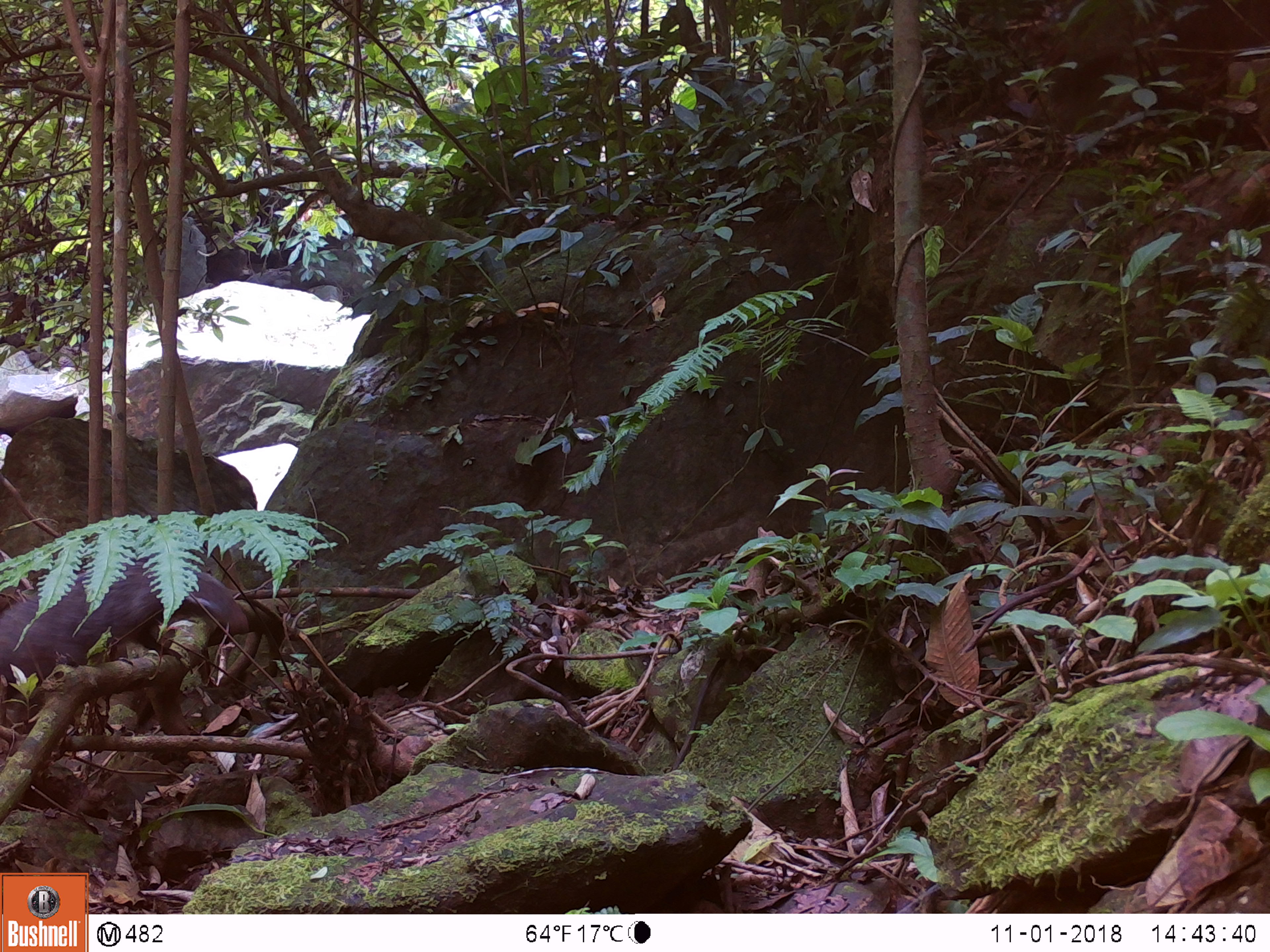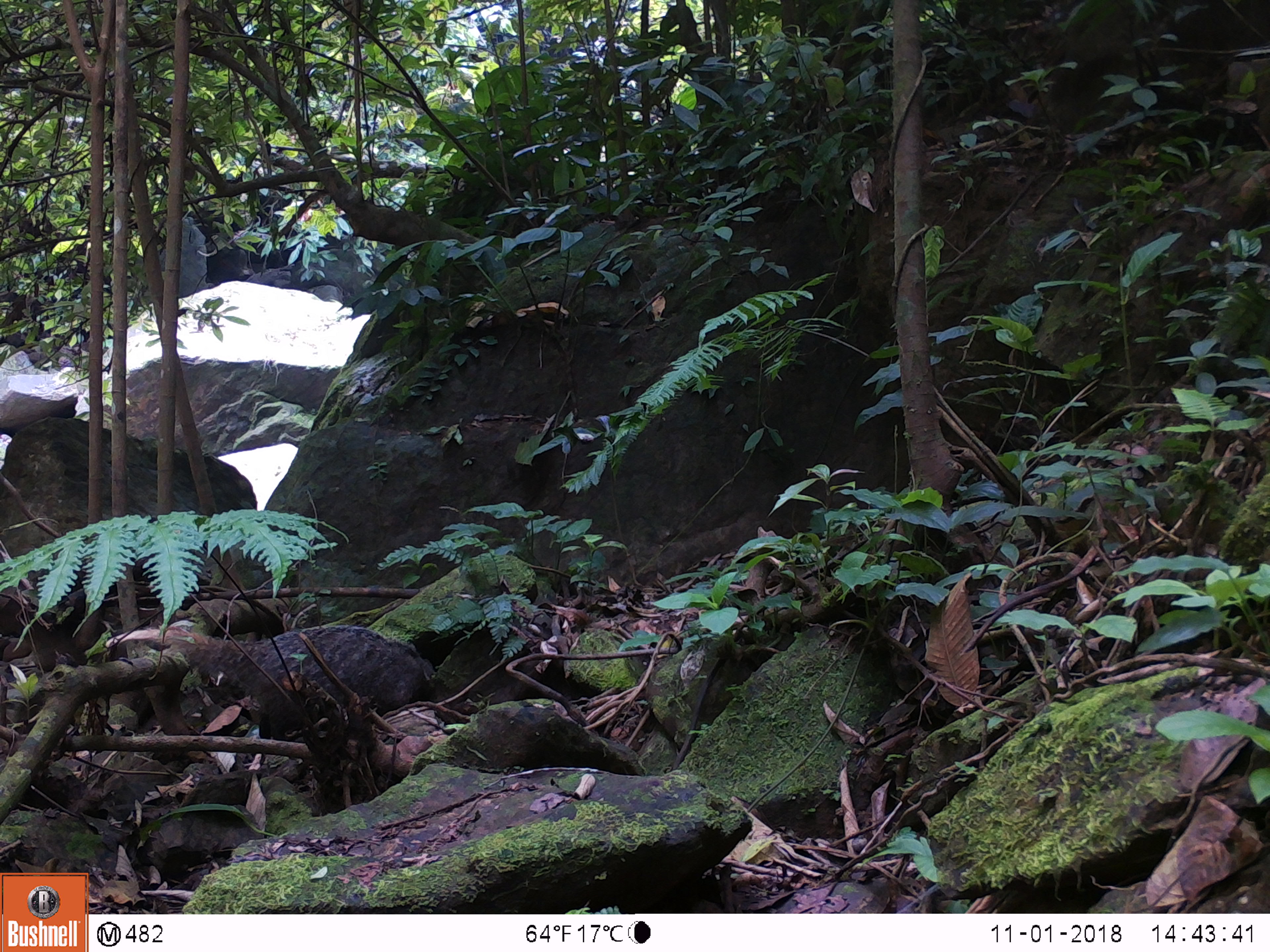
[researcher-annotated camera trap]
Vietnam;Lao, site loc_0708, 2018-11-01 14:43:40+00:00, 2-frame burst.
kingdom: Animalia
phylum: Chordata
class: Mammalia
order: Carnivora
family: Herpestidae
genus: Urva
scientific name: Urva urva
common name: crab-eating mongoose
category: crab eating mongoose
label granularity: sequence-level